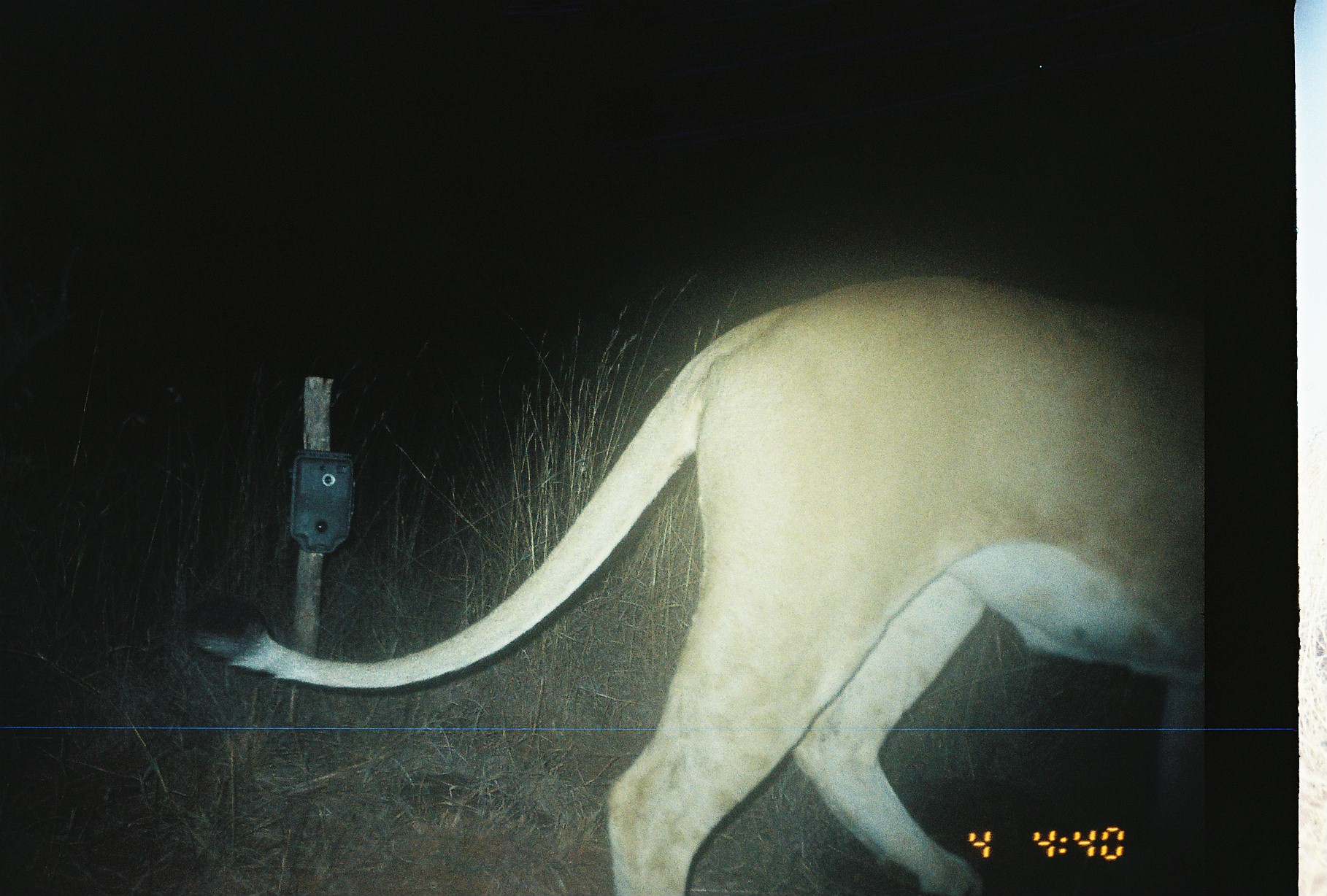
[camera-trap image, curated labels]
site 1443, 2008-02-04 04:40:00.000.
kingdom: Animalia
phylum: Chordata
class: Mammalia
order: Carnivora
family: Felidae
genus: Panthera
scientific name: Panthera leo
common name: lion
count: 1